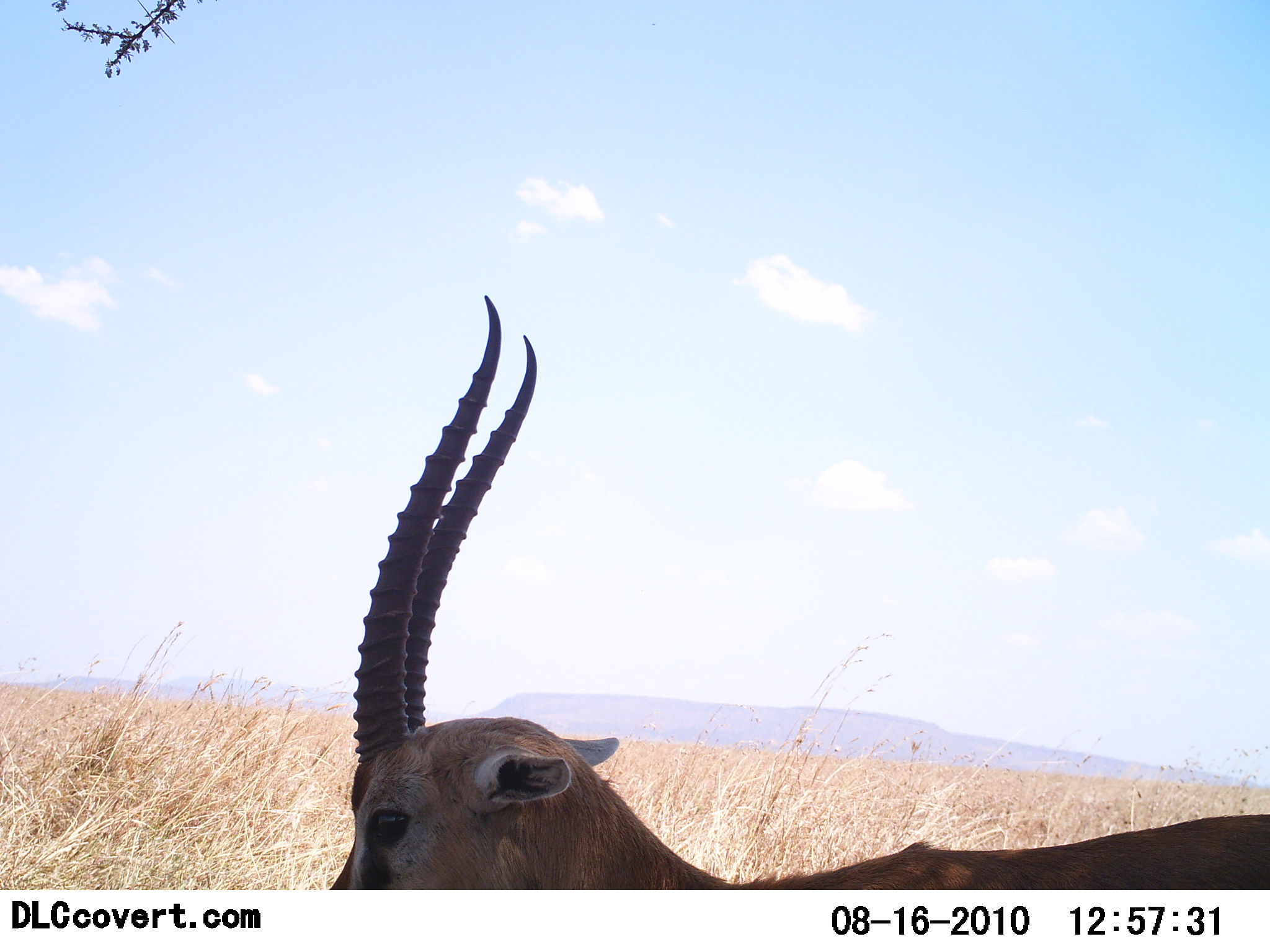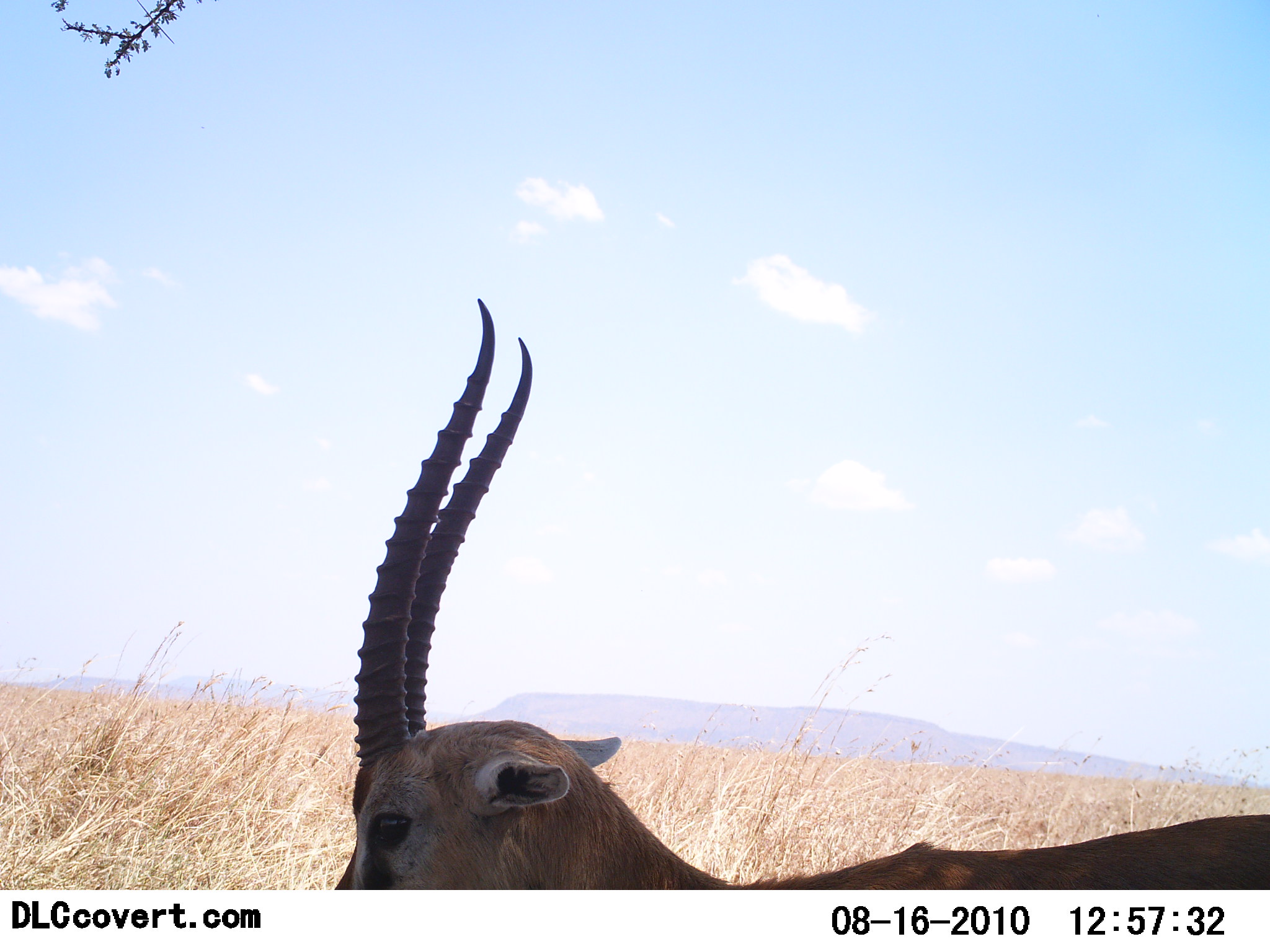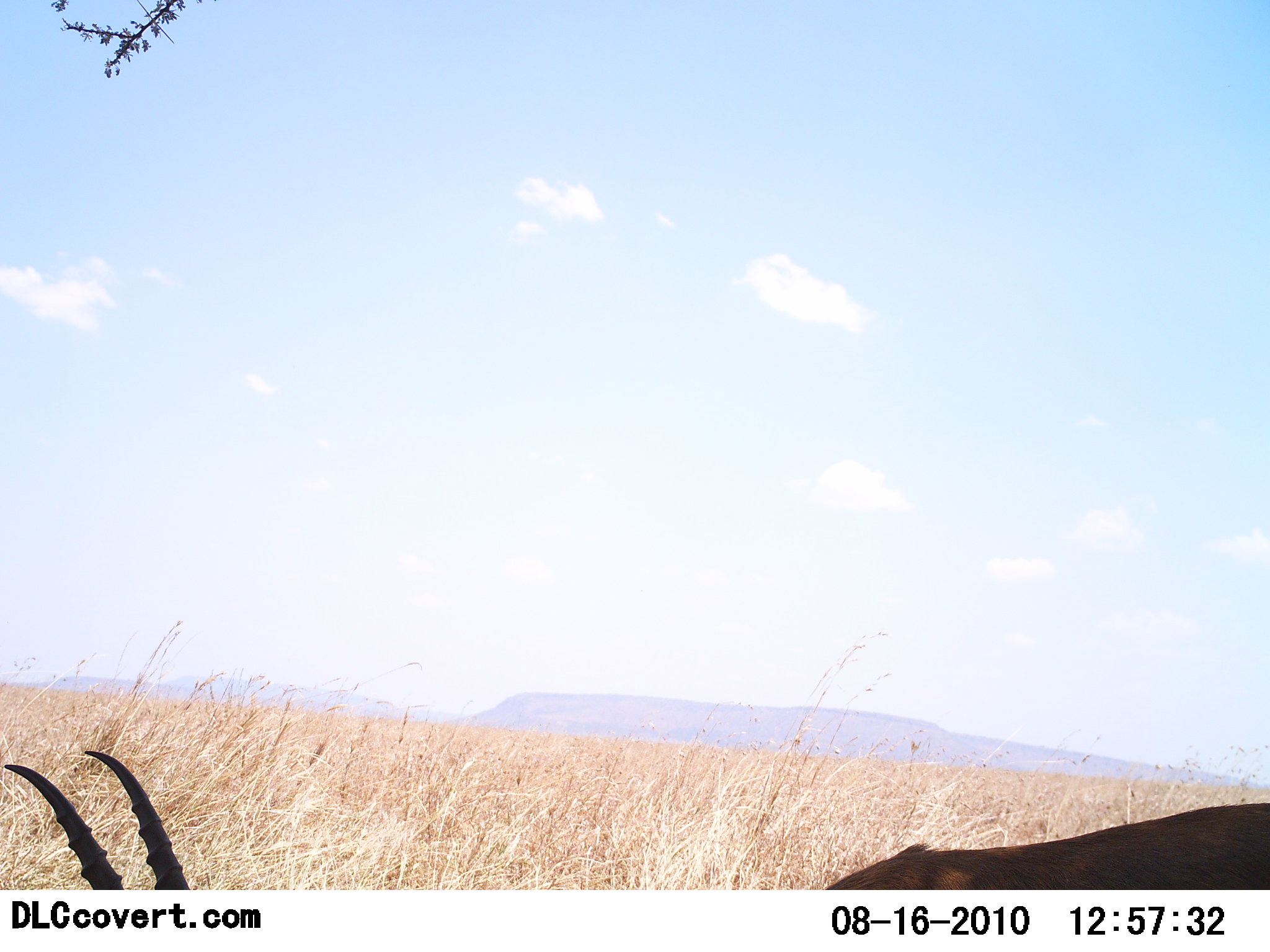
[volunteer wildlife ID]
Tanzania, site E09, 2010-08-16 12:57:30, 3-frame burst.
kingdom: Animalia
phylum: Chordata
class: Mammalia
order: Artiodactyla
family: Bovidae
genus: Eudorcas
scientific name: Eudorcas thomsonii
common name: thomson's gazelle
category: gazellethomsons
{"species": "gazellethomsons (thomson's gazelle) (Eudorcas thomsonii)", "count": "1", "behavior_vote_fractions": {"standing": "35%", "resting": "12%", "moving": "18%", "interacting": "0%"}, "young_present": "0%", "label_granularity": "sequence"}